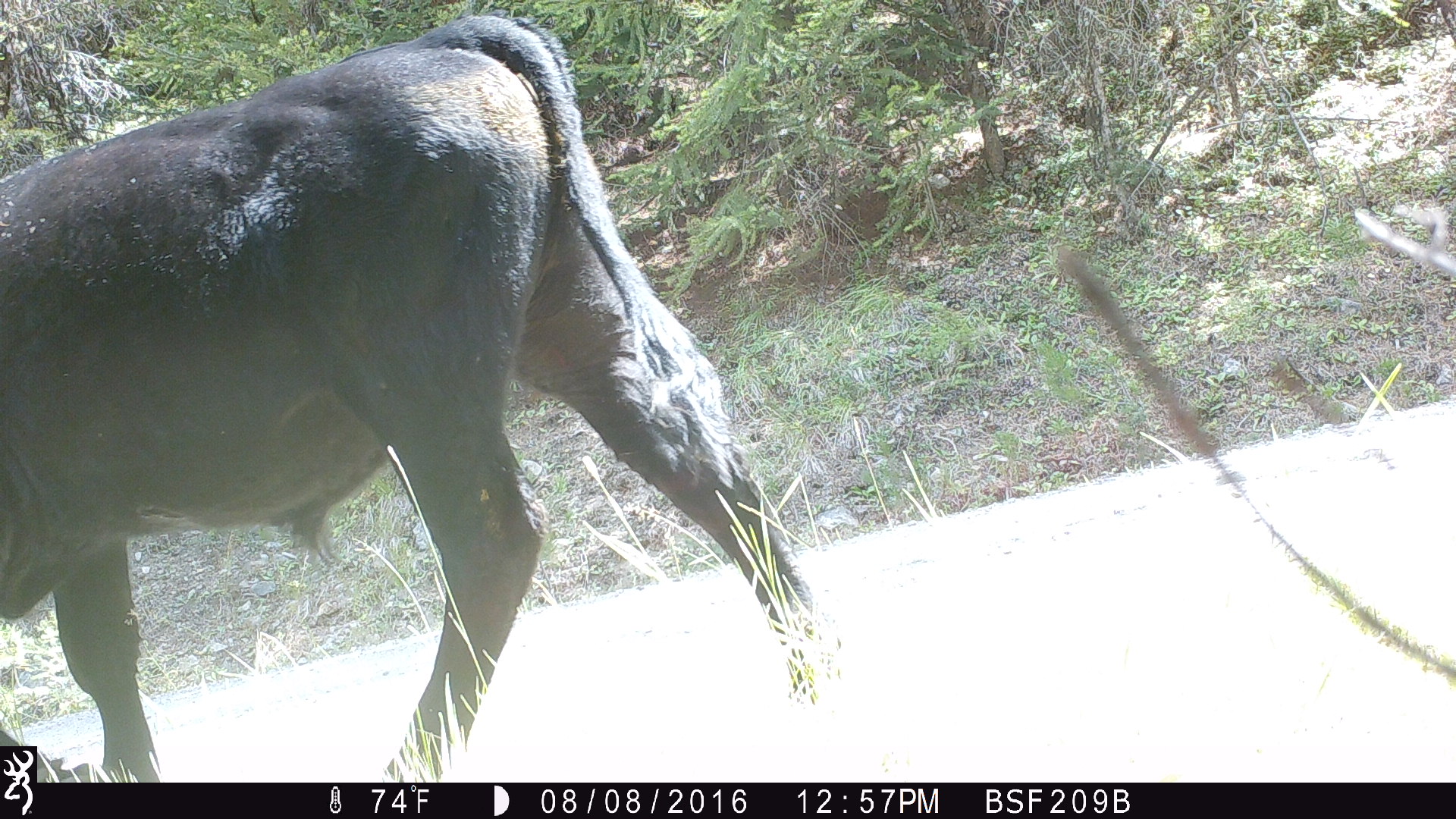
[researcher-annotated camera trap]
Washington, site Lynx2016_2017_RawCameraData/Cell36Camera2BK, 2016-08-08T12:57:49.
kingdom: Animalia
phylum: Chordata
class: Mammalia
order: Artiodactyla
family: Bovidae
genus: Bos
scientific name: Bos taurus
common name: domestic cattle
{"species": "domestic cattle (Bos taurus)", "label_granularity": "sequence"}